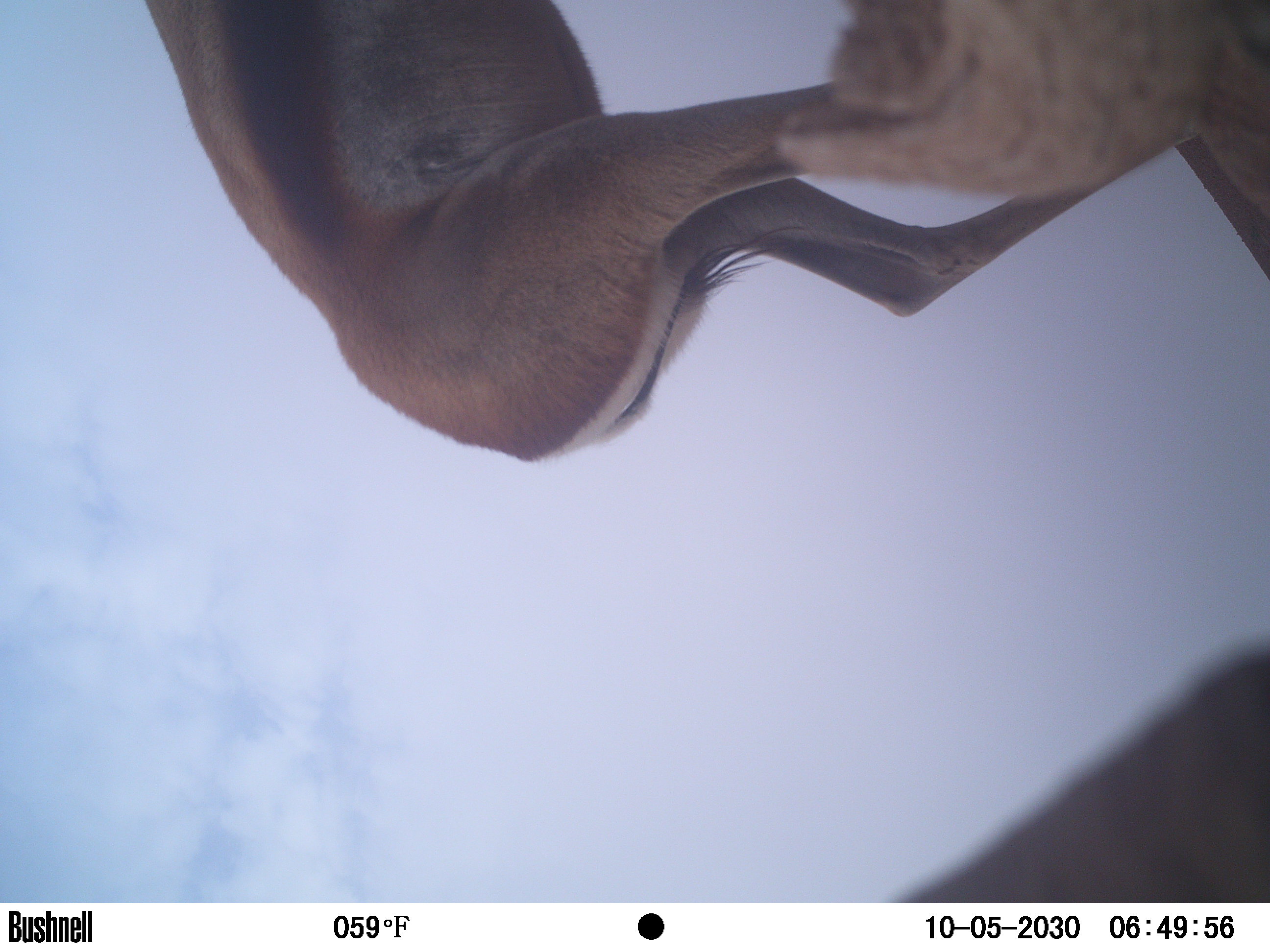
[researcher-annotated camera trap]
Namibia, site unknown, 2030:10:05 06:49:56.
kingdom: Animalia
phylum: Chordata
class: Mammalia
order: Artiodactyla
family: Bovidae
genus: Antidorcas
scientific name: Antidorcas marsupialis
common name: springbok